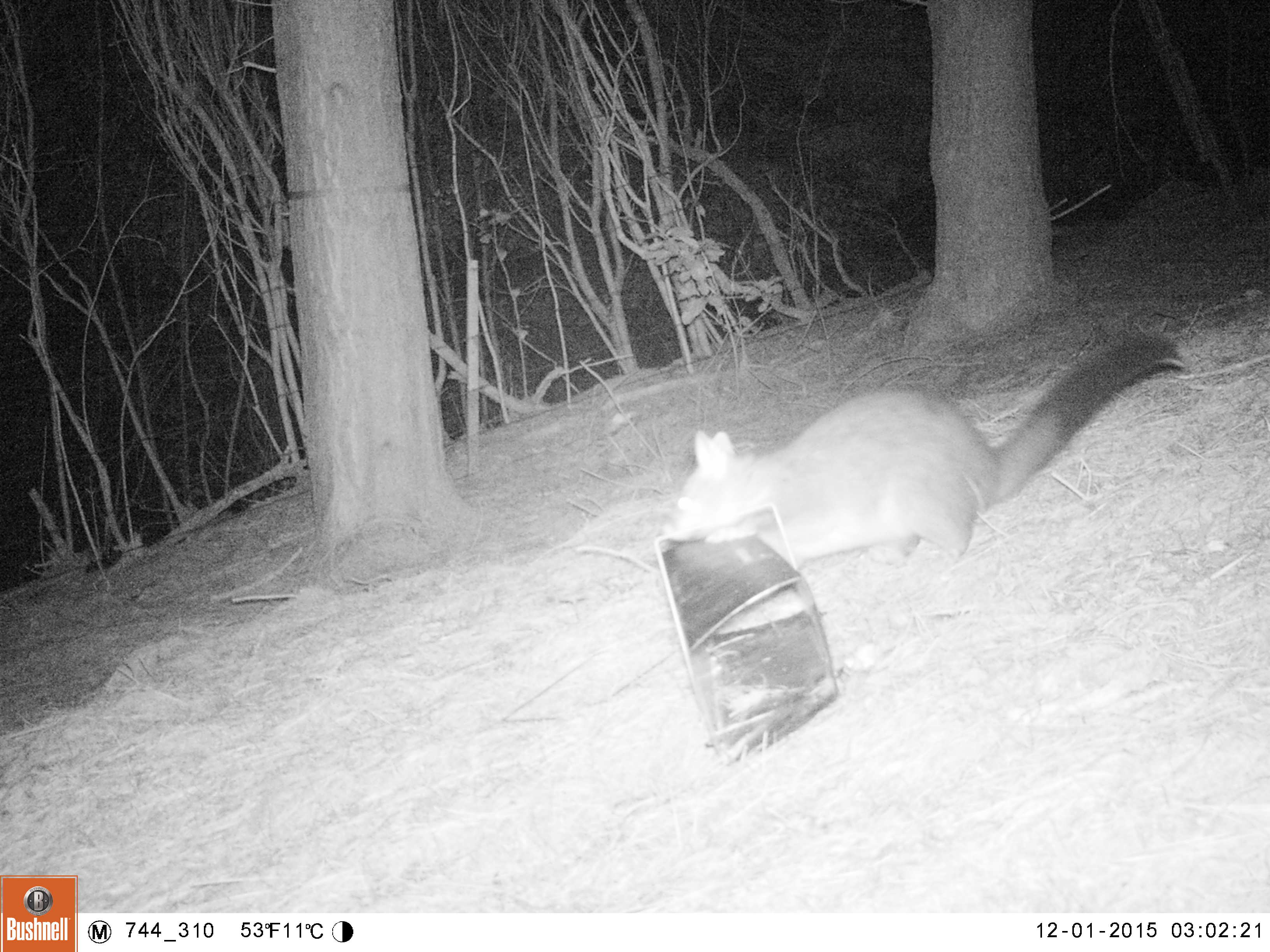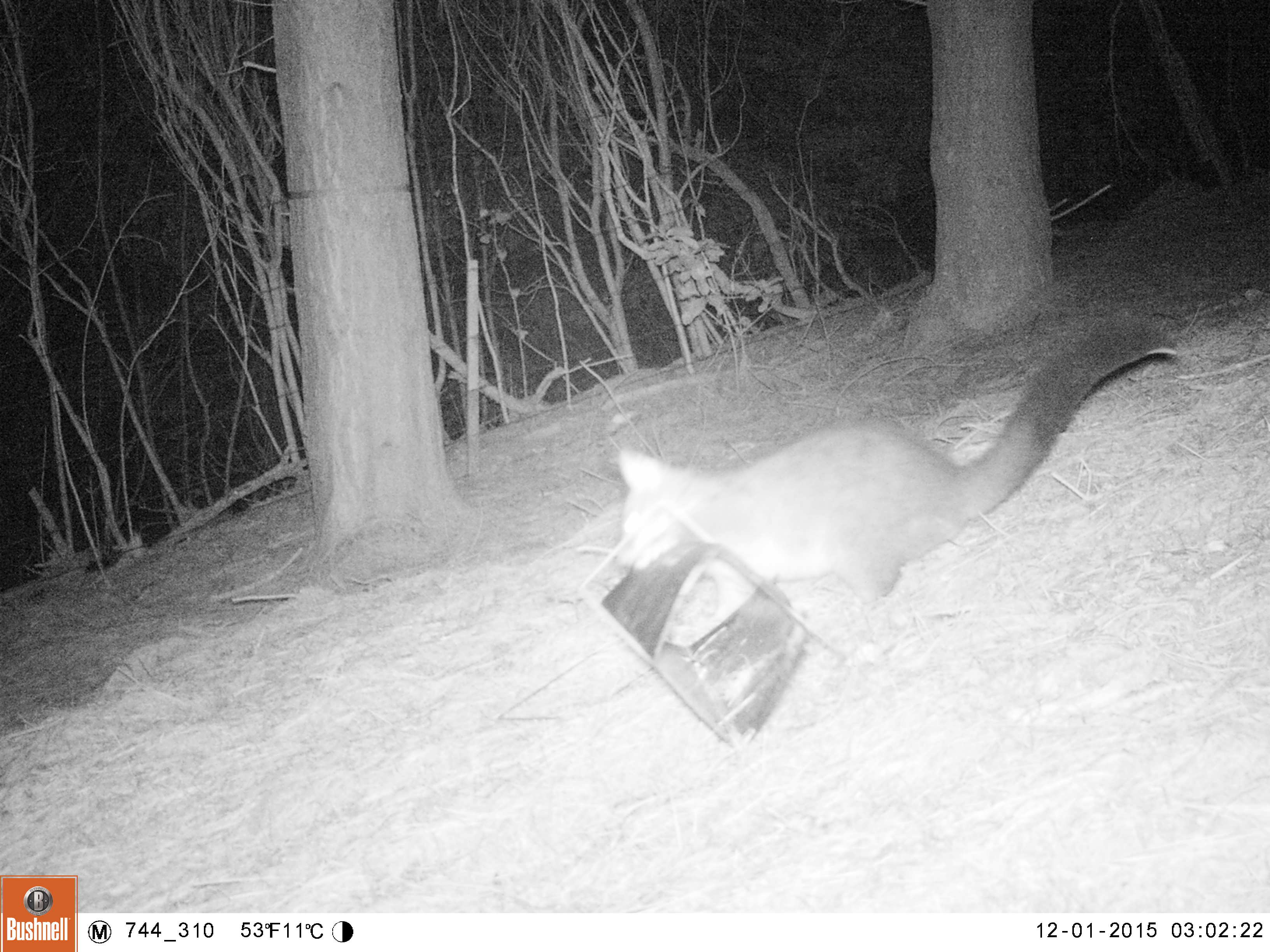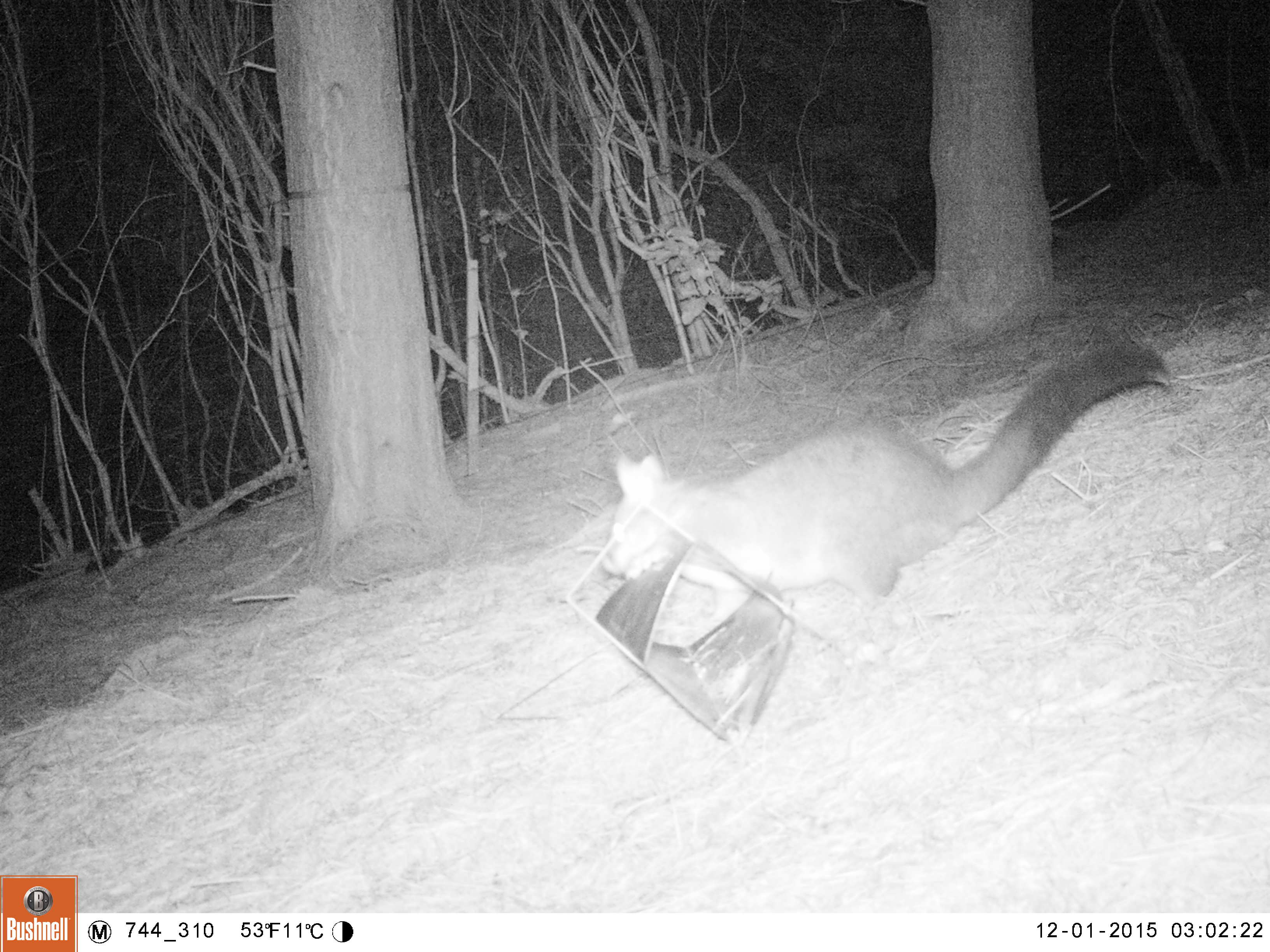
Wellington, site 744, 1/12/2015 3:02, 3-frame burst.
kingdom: Animalia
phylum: Chordata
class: Mammalia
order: Didelphimorphia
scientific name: Didelphimorphia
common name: possum